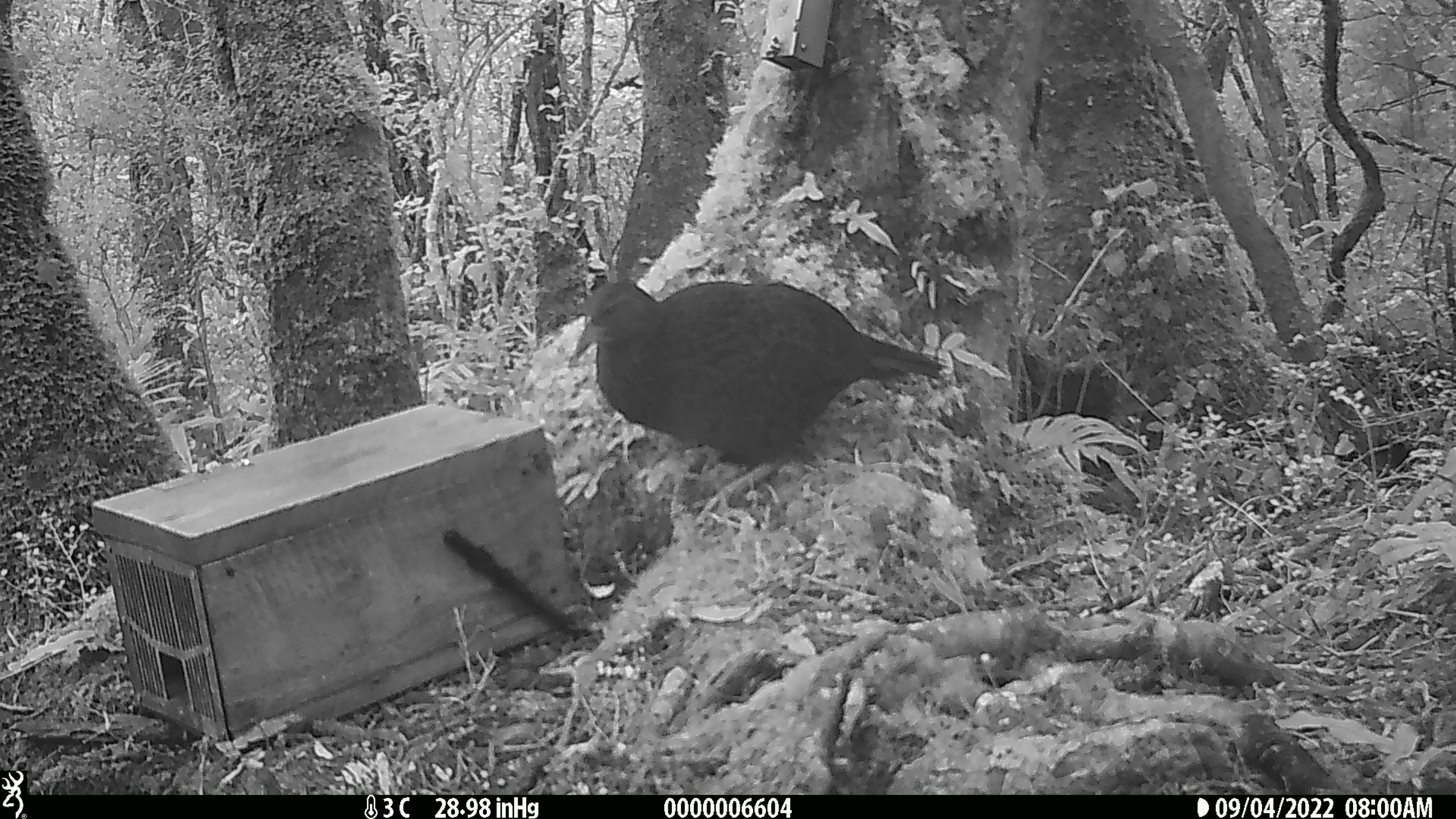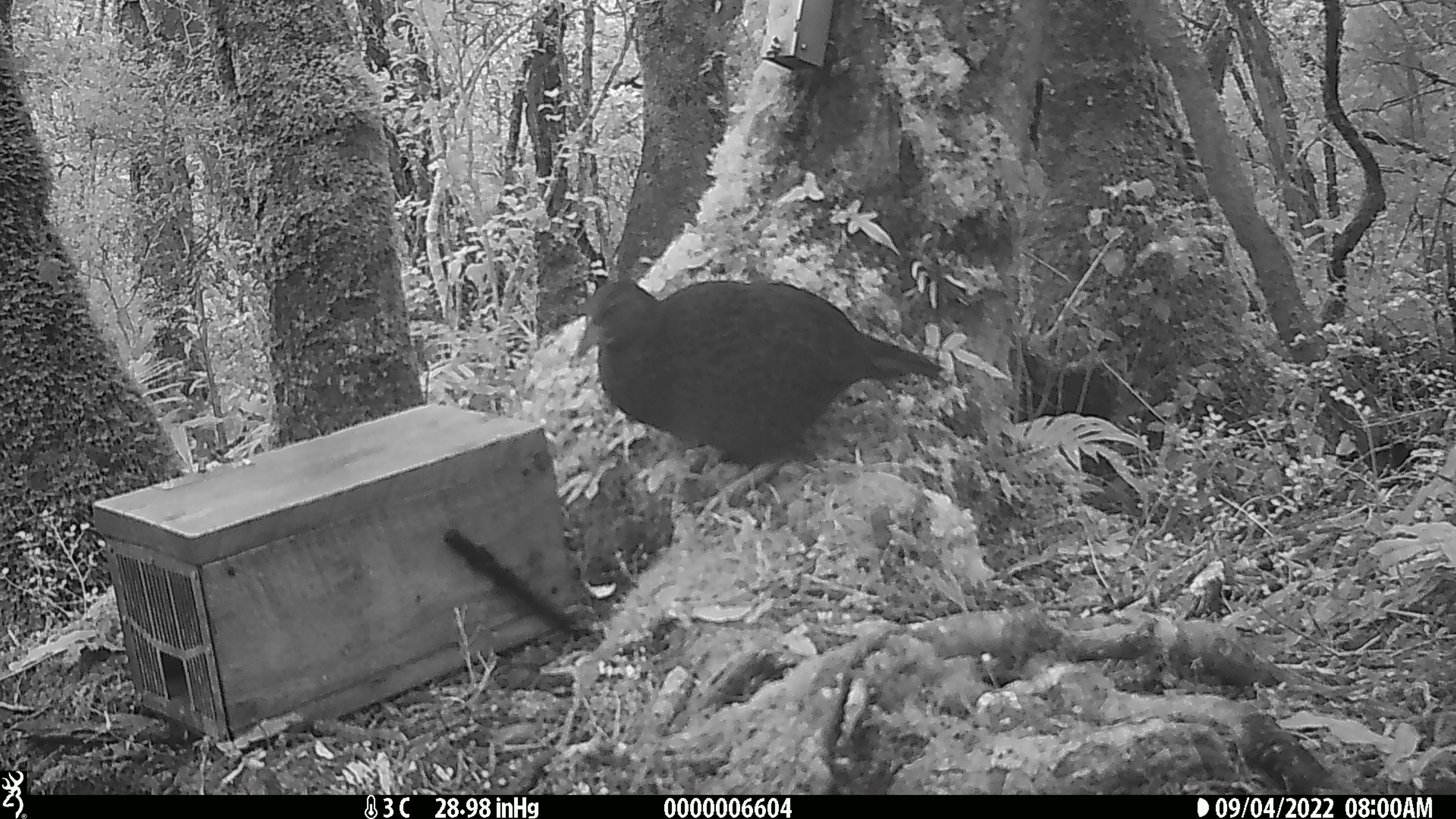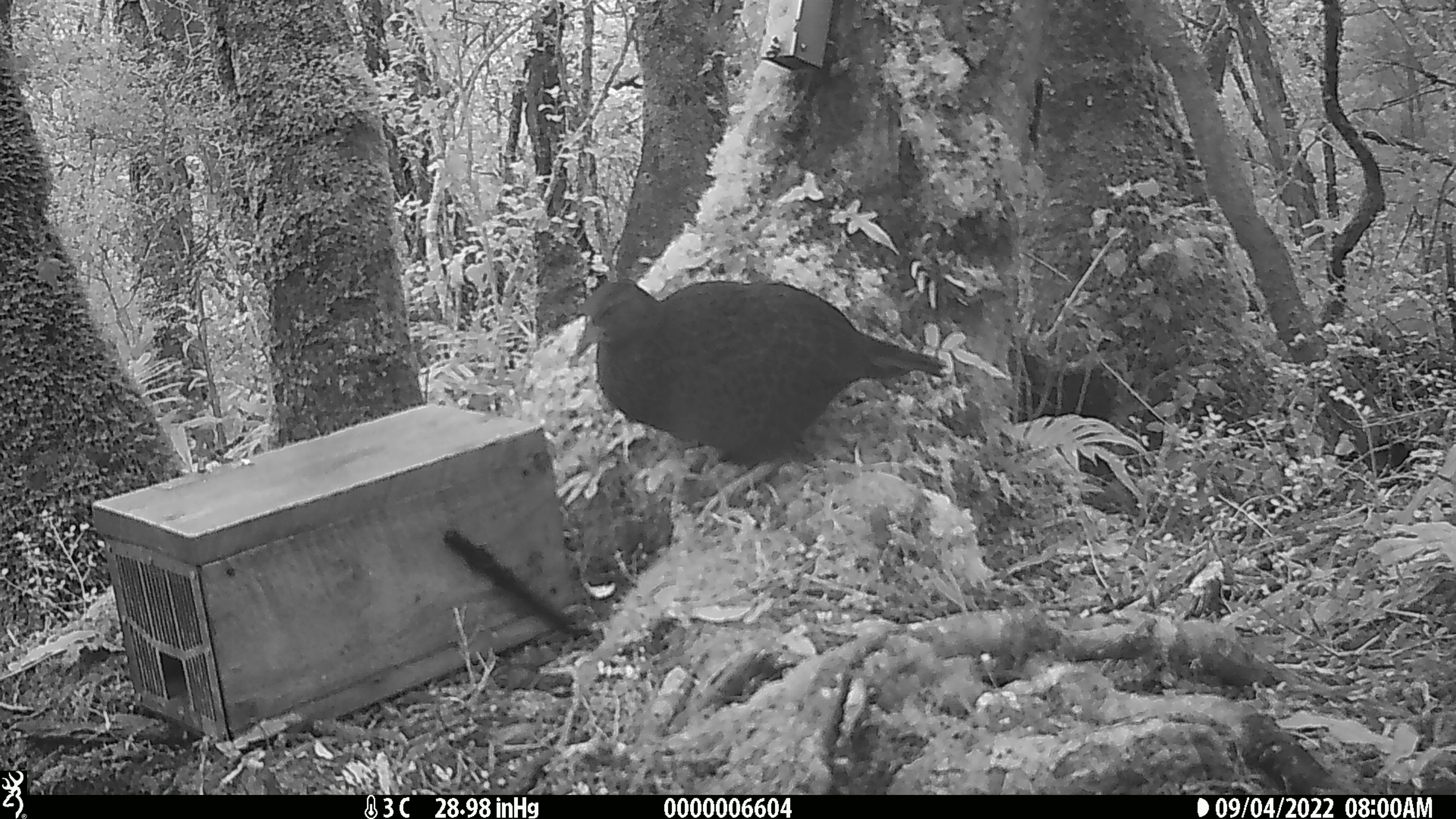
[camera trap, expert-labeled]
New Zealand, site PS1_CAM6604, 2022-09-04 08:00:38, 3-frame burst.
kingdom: Animalia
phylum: Chordata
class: Aves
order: Gruiformes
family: Rallidae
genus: Gallirallus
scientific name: Gallirallus australis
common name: weka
Weka (Gallirallus australis).